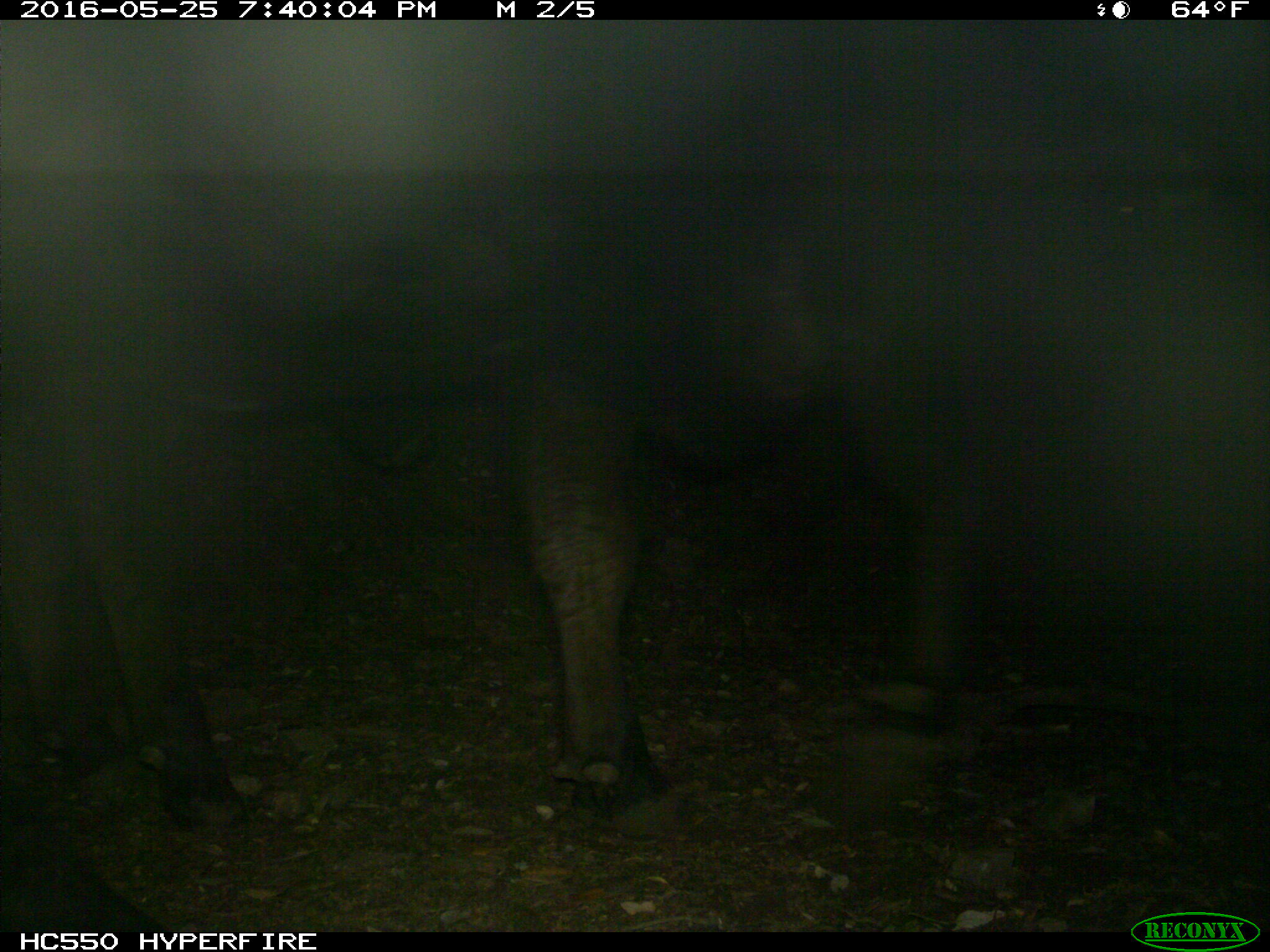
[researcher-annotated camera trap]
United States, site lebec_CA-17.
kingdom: Animalia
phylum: Chordata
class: Mammalia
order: Artiodactyla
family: Bovidae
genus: Bos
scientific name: Bos taurus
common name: domestic cow